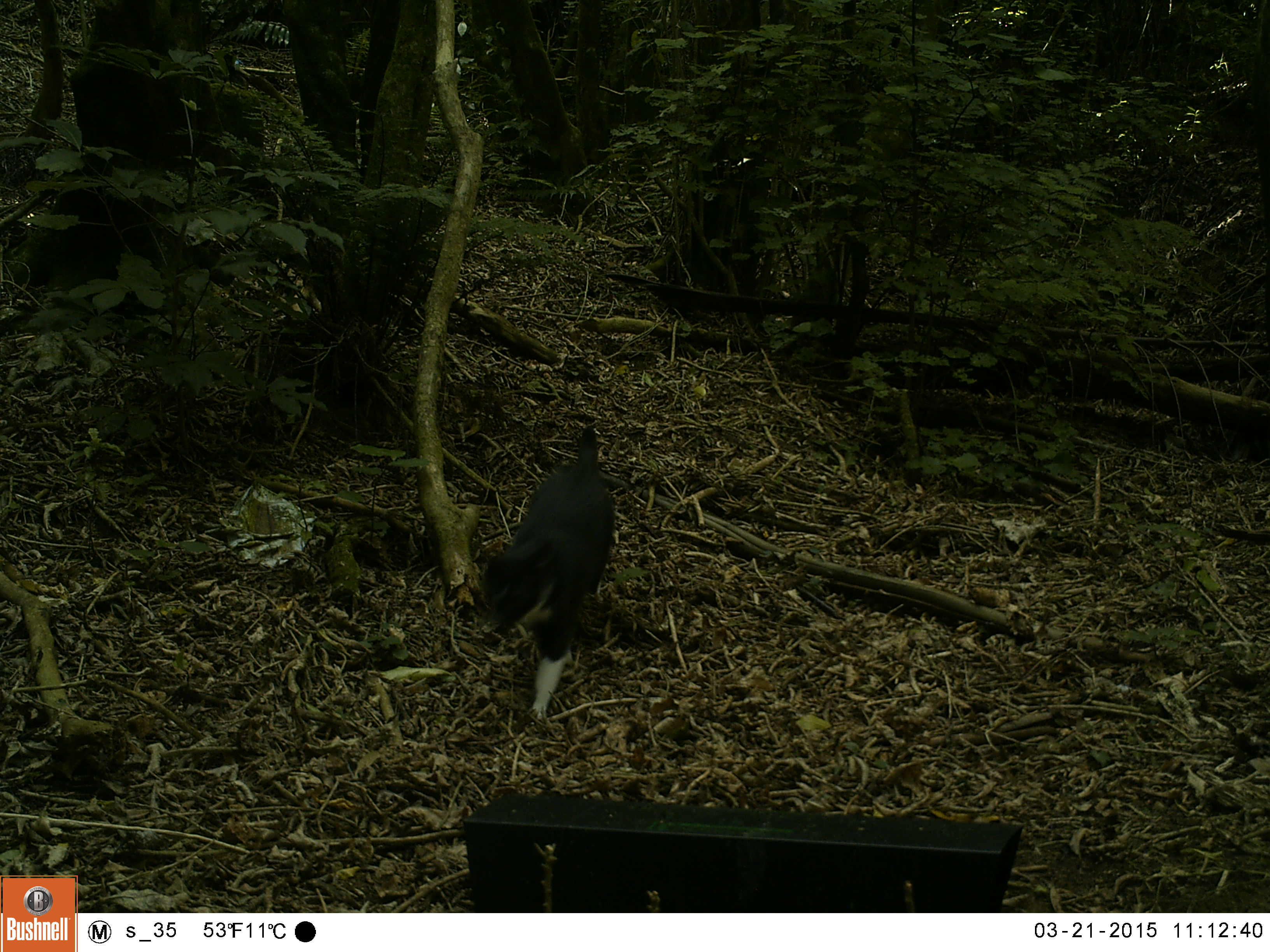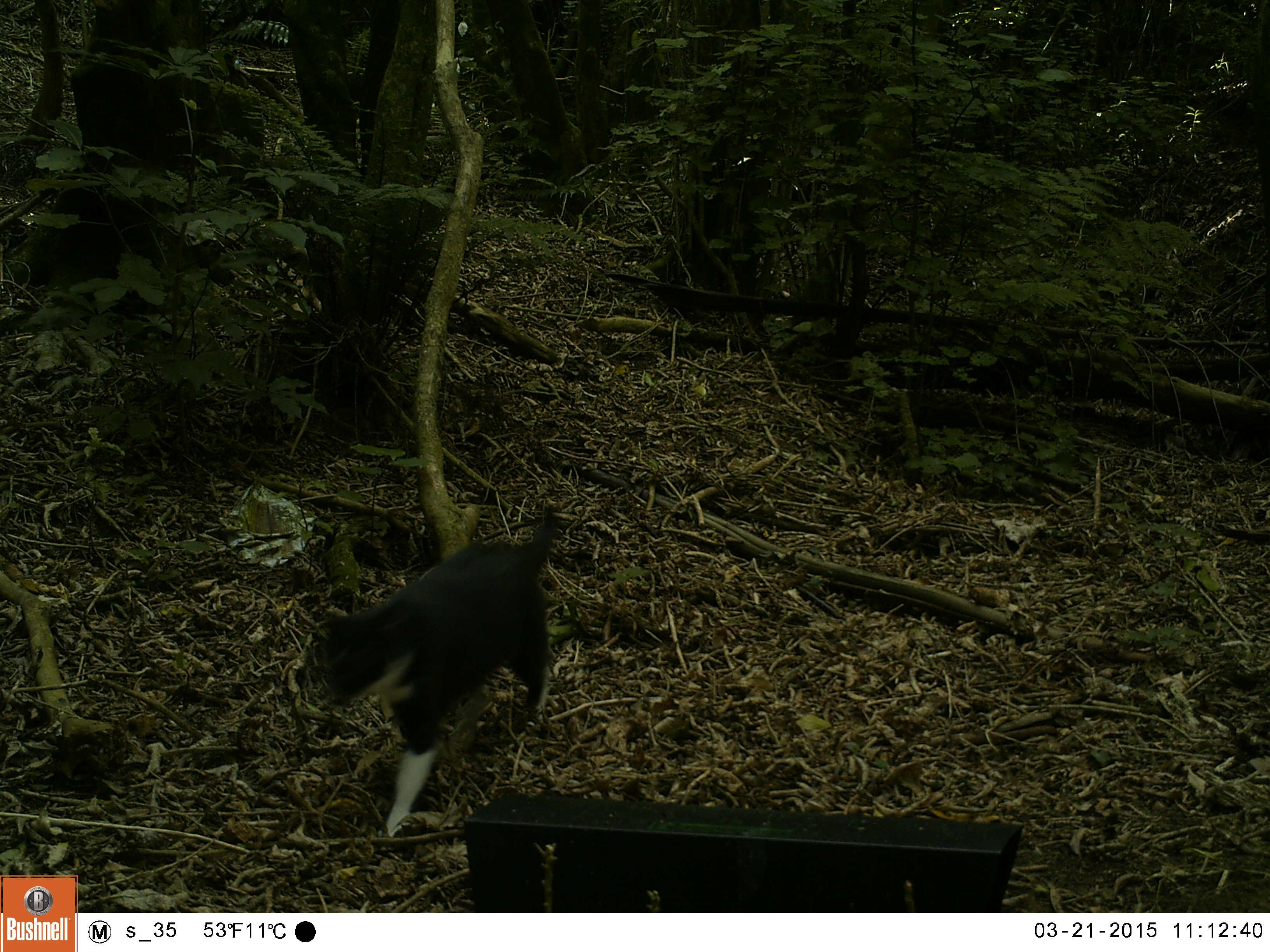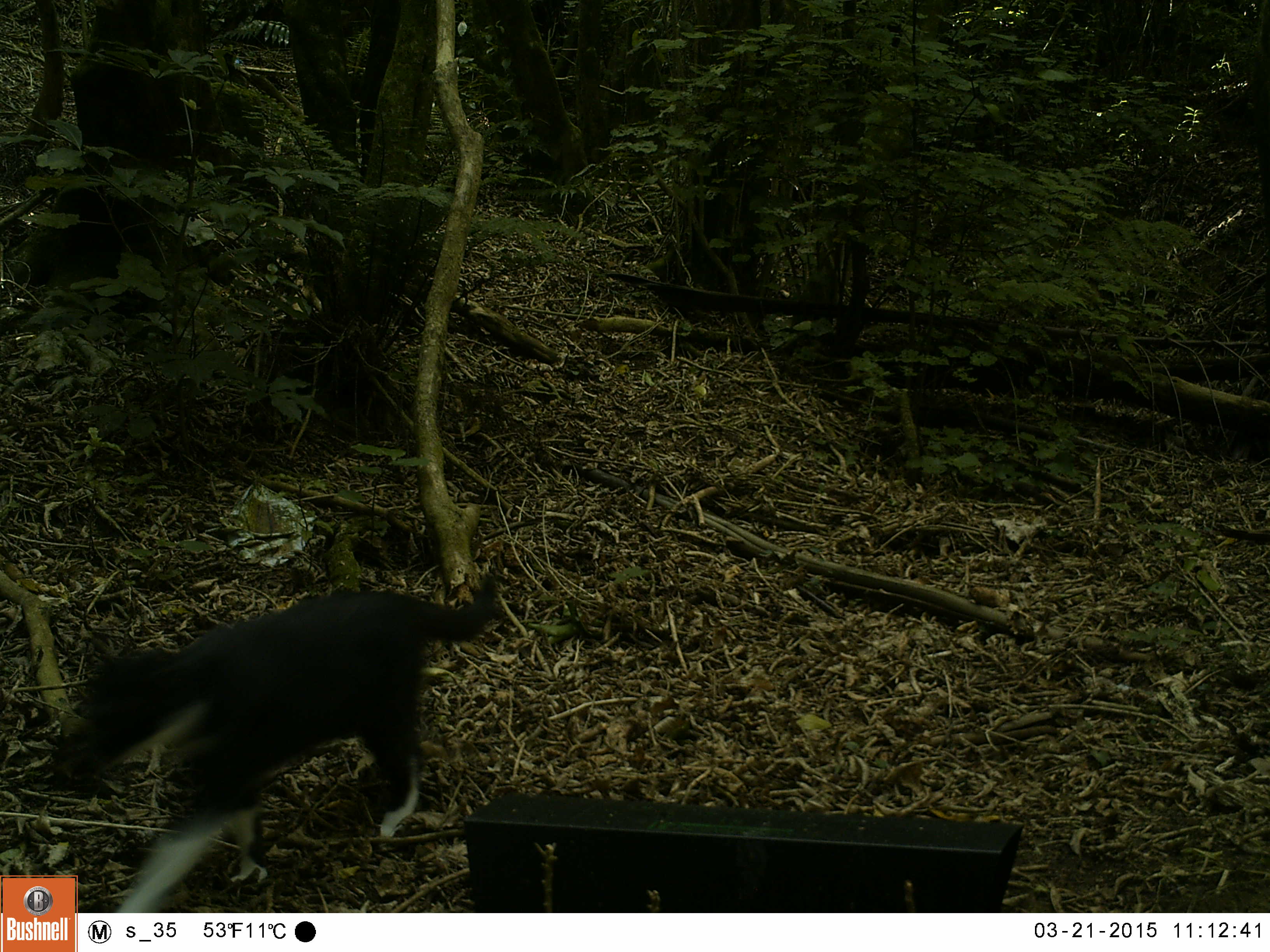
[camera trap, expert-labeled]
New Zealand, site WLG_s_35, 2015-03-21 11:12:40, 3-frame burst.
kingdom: Animalia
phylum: Chordata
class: Mammalia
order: Carnivora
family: Felidae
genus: Felis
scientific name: Felis catus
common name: domestic cat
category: cat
Cat (domestic cat) (Felis catus).